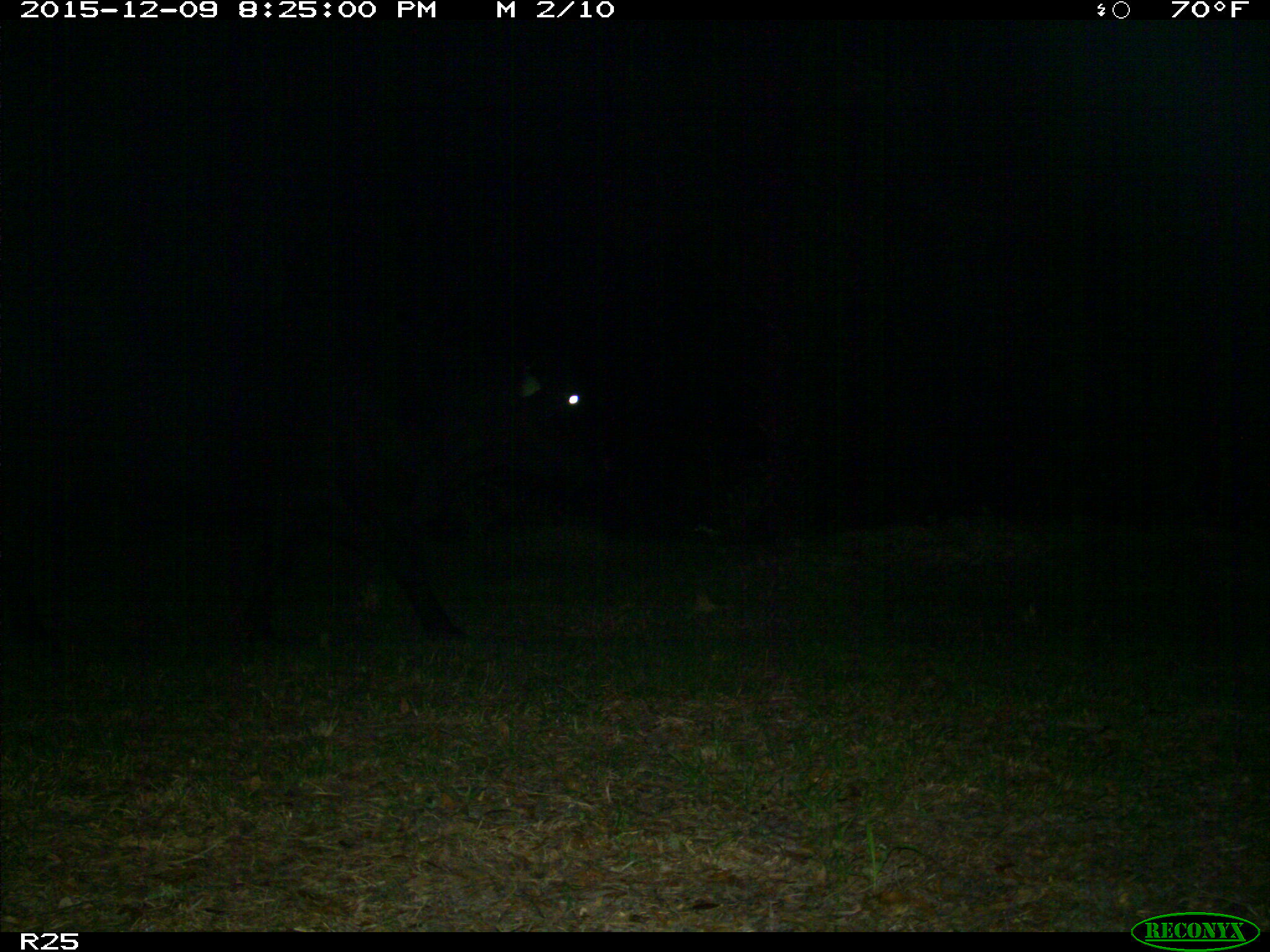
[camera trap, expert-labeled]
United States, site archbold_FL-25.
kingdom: Animalia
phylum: Chordata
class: Mammalia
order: Artiodactyla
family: Bovidae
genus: Bos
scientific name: Bos taurus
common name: domestic cow